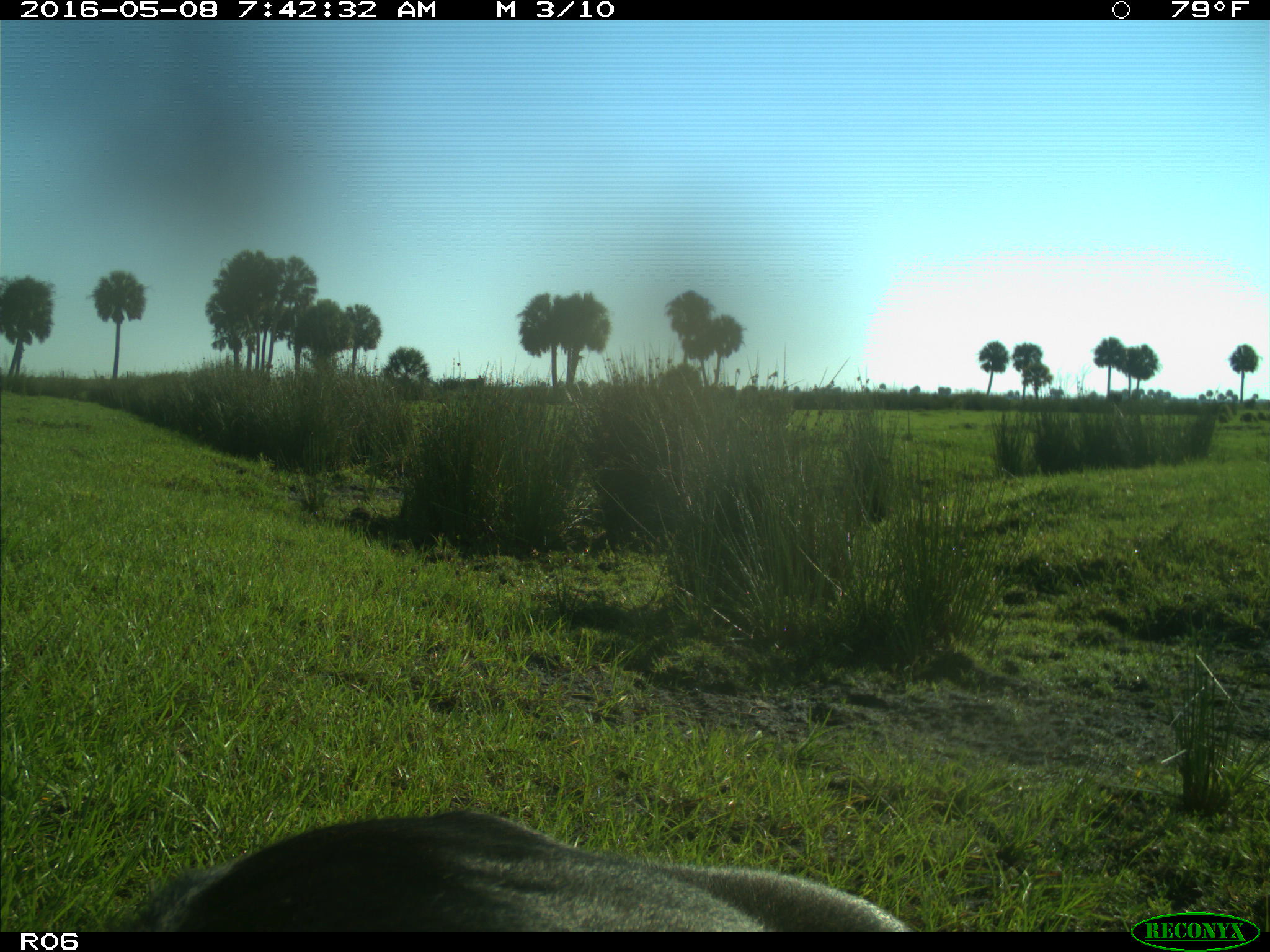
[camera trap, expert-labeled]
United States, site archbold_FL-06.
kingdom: Animalia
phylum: Chordata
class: Mammalia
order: Artiodactyla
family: Bovidae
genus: Bos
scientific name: Bos taurus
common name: domestic cow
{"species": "Bos taurus (domestic cow)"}